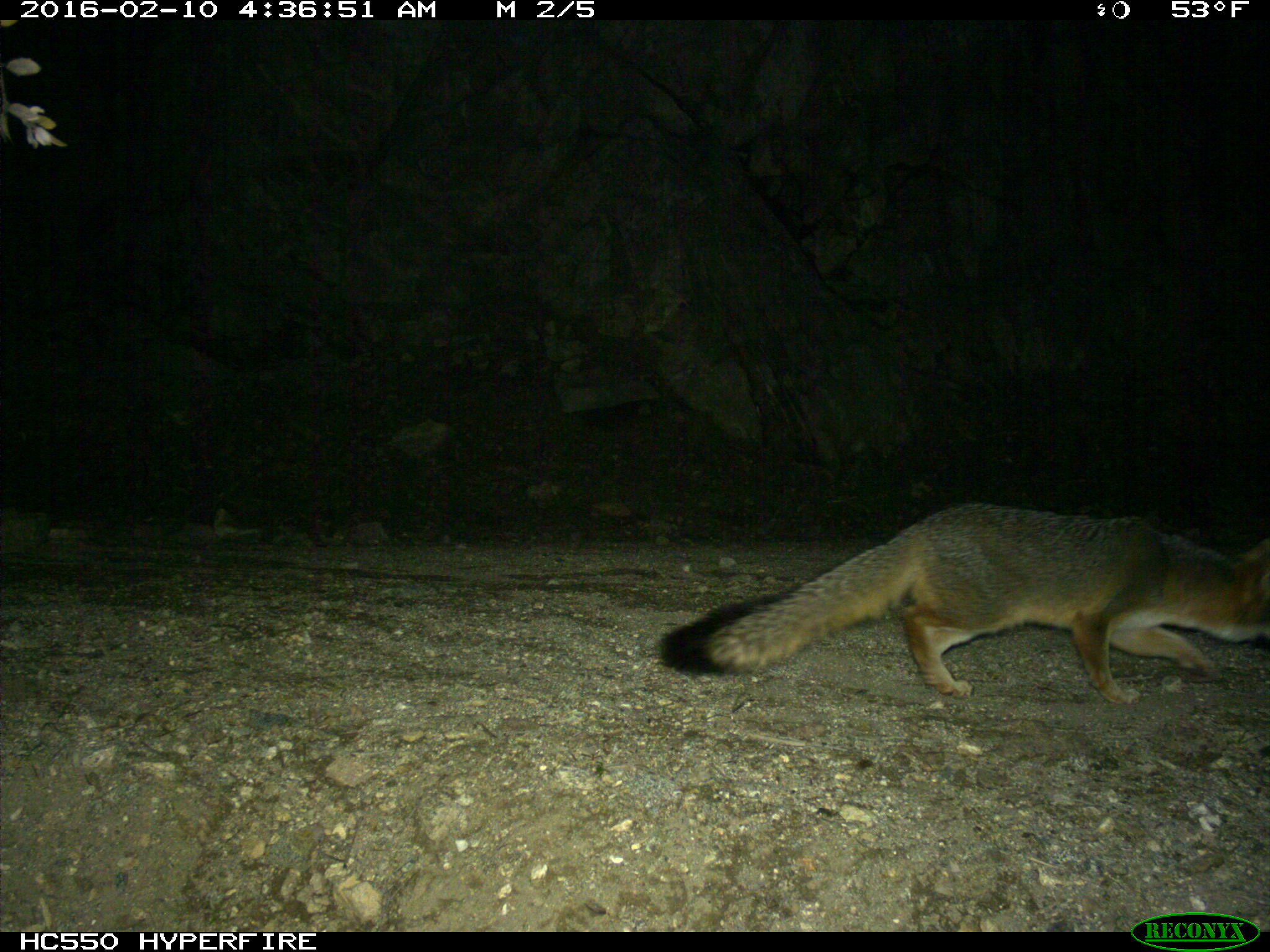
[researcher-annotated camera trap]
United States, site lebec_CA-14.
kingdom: Animalia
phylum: Chordata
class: Mammalia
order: Carnivora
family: Canidae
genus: Urocyon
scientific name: Urocyon cinereoargenteus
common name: gray fox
Urocyon cinereoargenteus (gray fox).